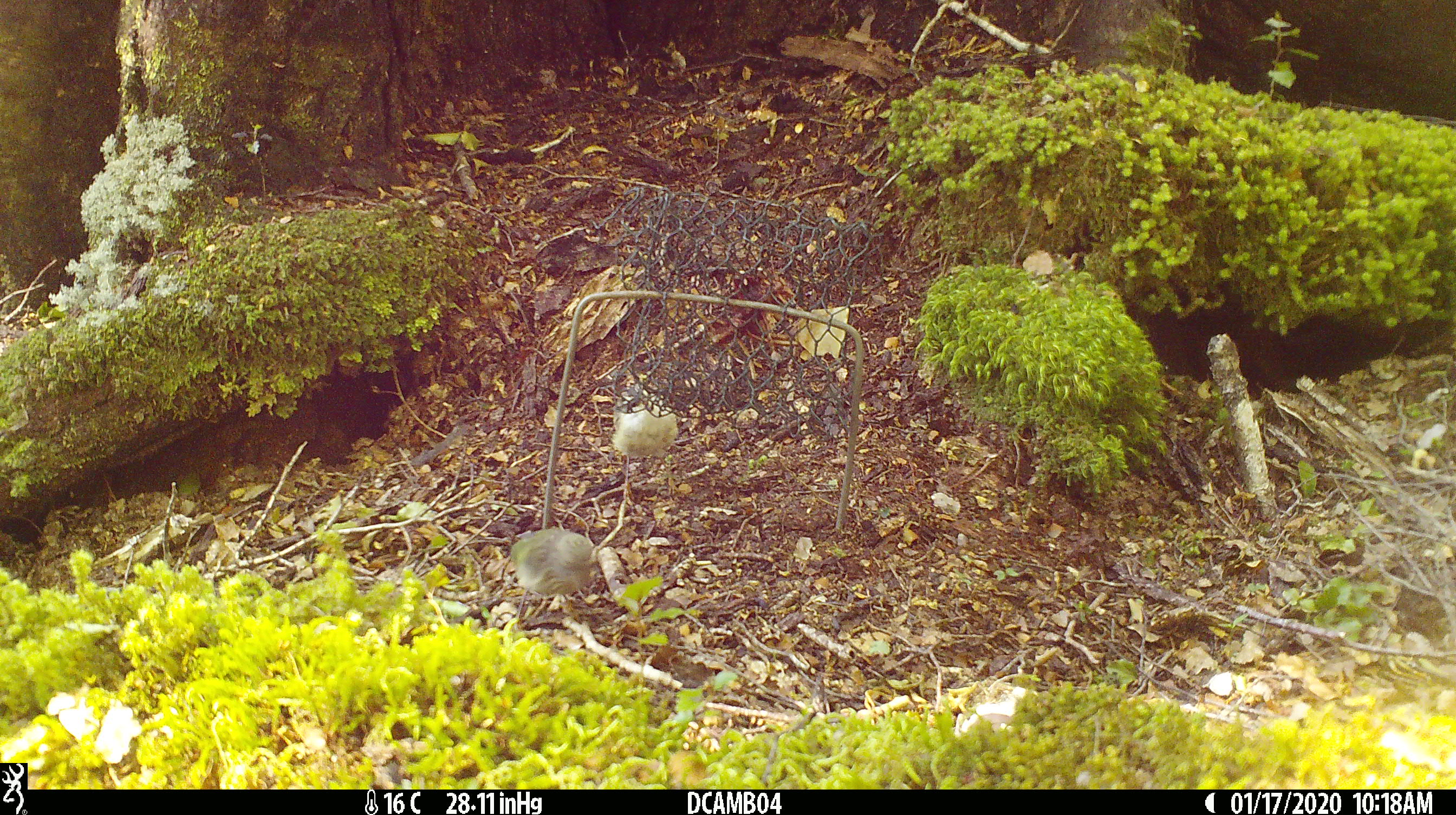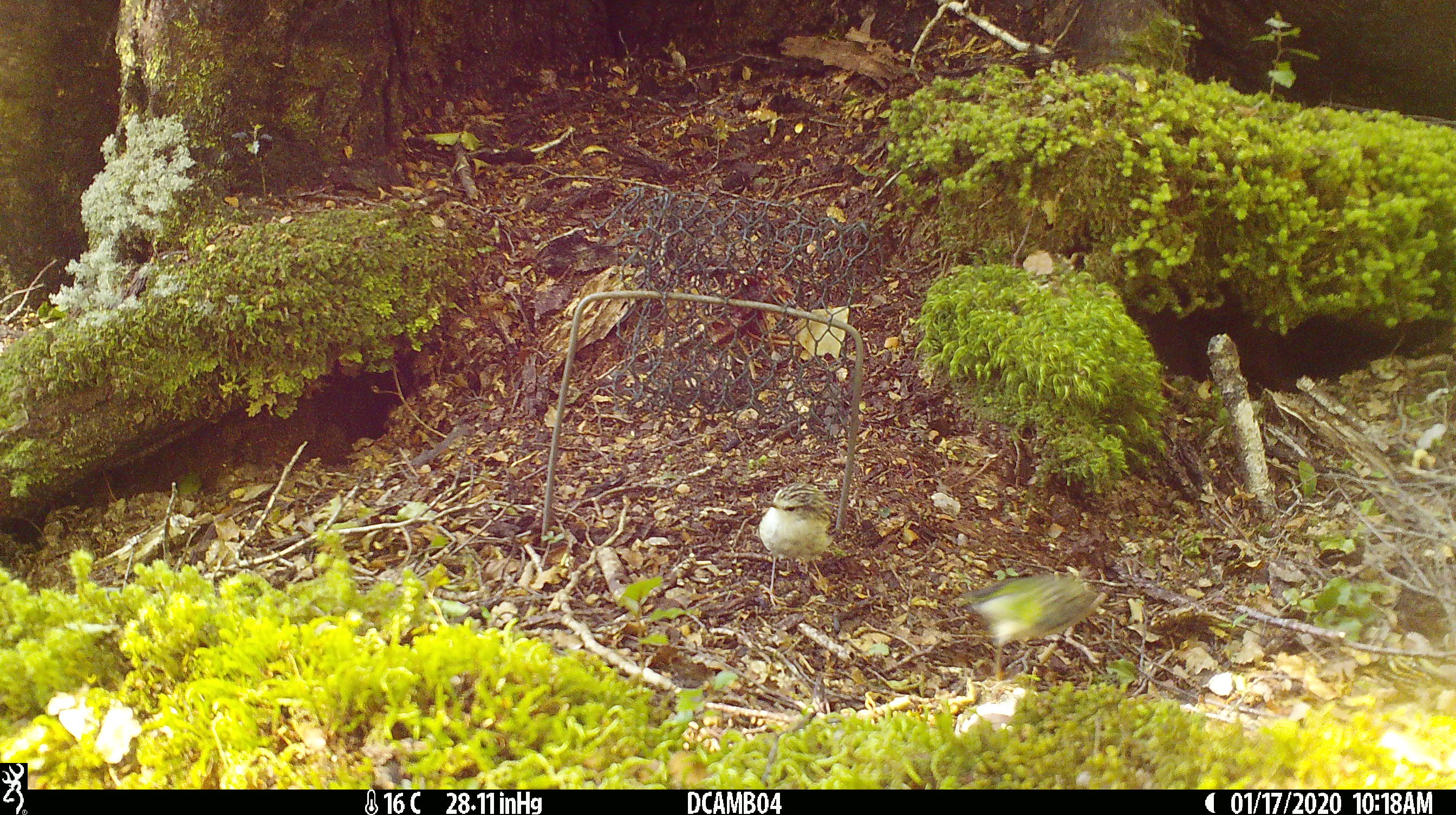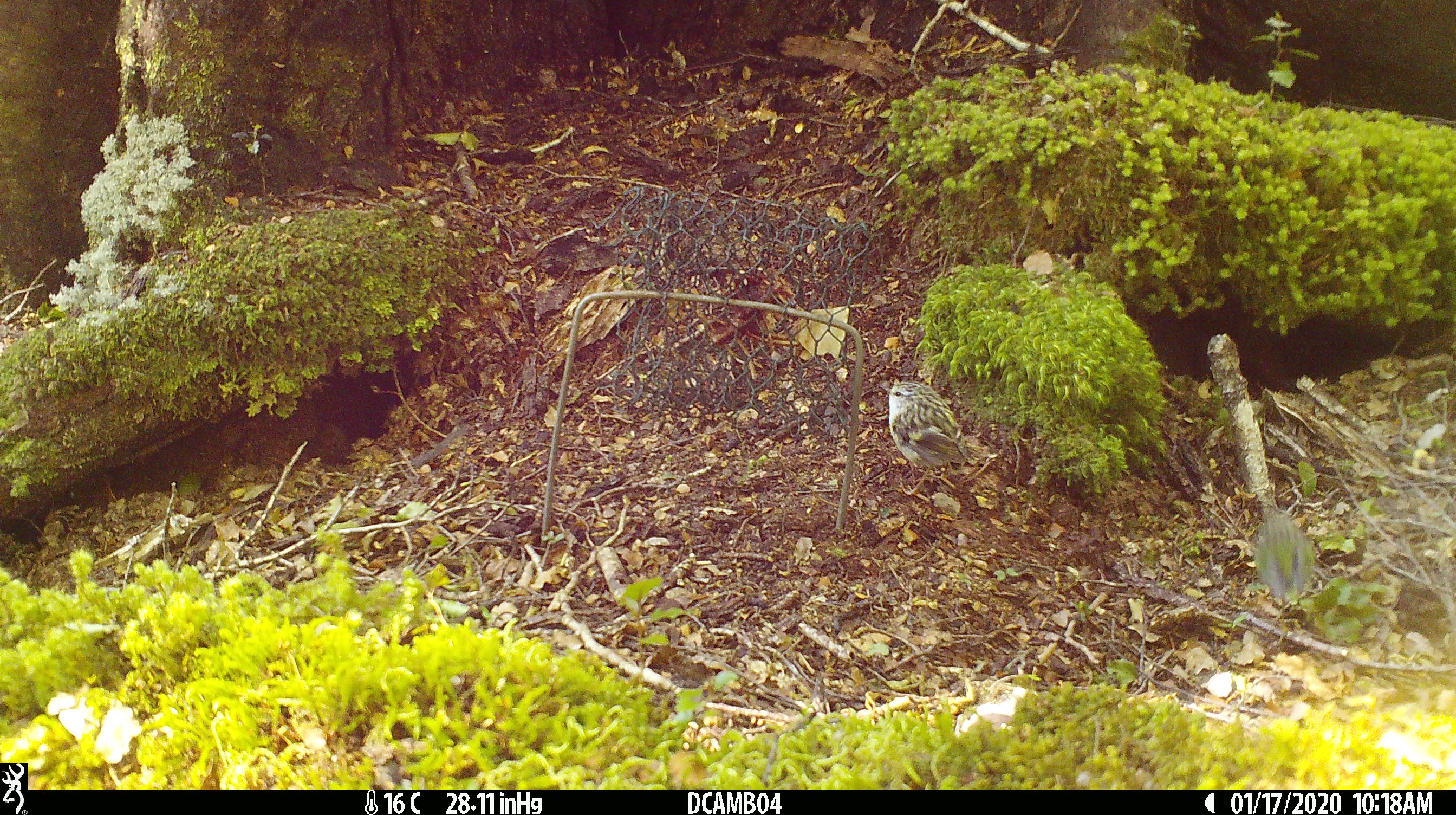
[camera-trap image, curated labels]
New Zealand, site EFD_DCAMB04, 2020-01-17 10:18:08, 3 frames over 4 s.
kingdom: Animalia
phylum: Chordata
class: Aves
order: Passeriformes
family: Acanthisittidae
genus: Acanthisitta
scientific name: Acanthisitta chloris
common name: rifleman